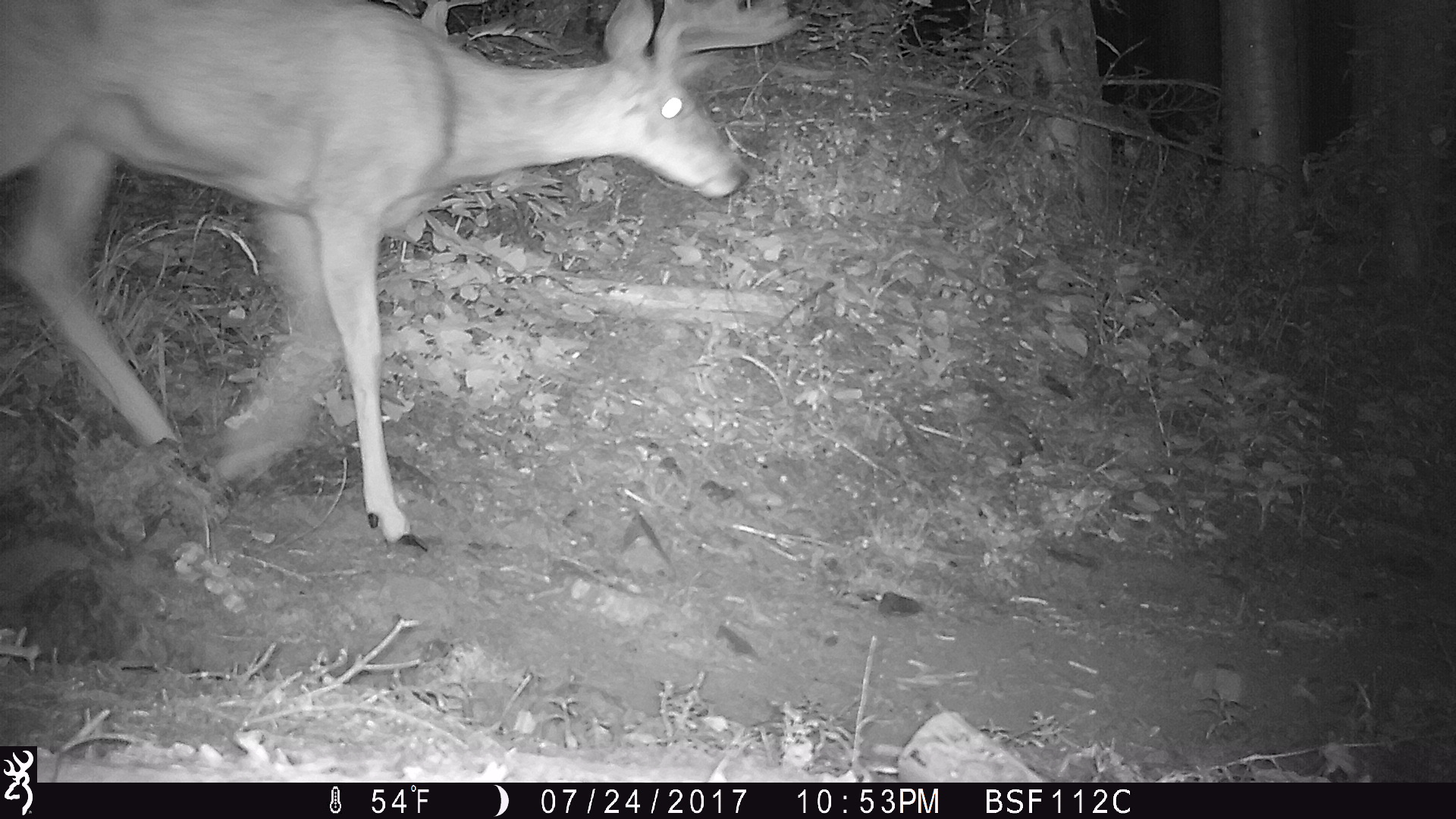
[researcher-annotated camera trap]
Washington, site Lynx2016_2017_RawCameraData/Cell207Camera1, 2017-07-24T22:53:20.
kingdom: Animalia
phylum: Chordata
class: Mammalia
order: Artiodactyla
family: Cervidae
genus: Odocoileus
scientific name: Odocoileus hemionus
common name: mule deer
Odocoileus hemionus (mule deer). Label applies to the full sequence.